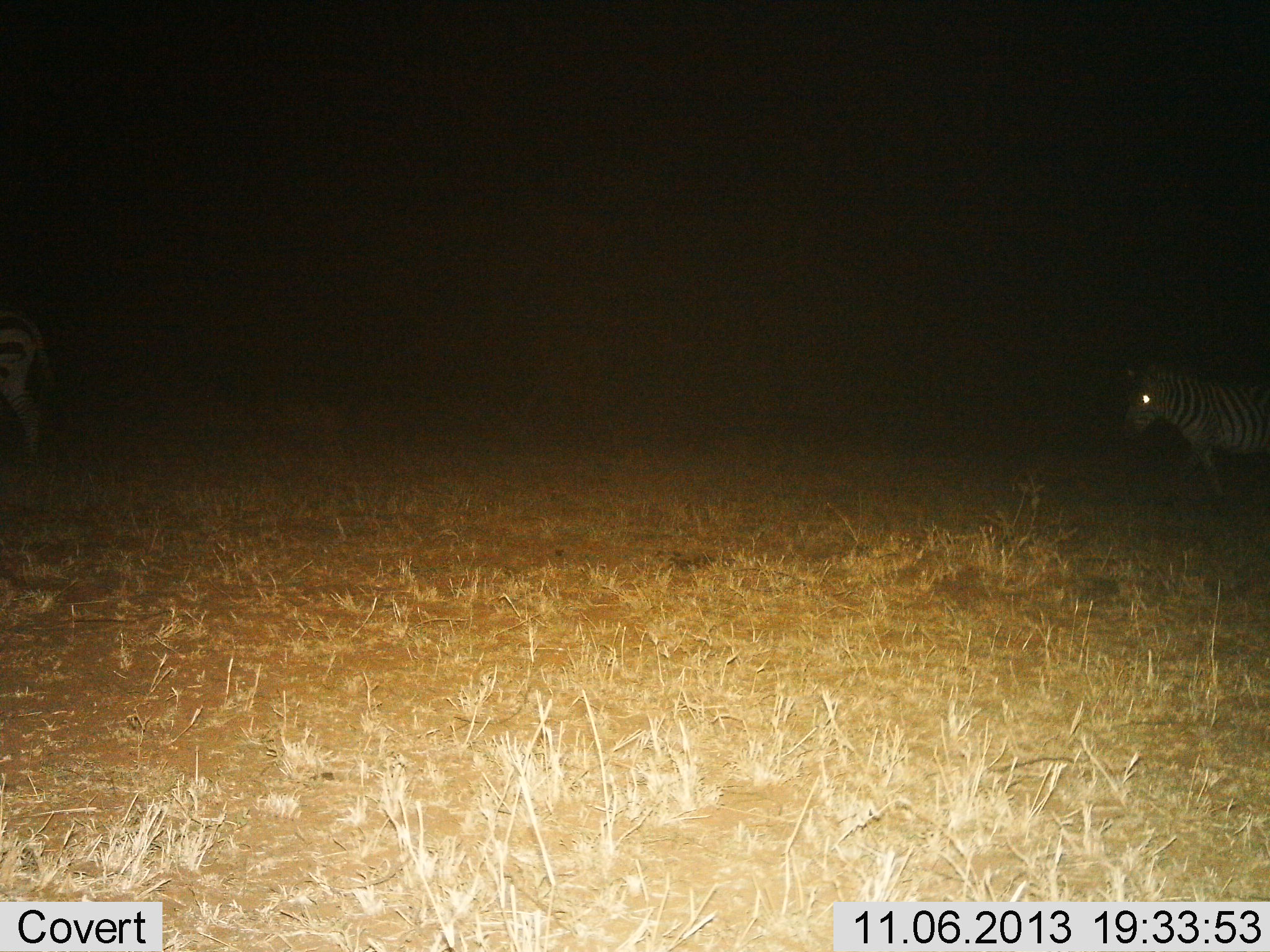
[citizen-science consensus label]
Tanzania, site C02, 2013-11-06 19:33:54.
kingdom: Animalia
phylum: Chordata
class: Mammalia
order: Perissodactyla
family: Equidae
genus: Equus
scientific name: Equus quagga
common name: plains zebra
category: zebra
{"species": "zebra (plains zebra) (Equus quagga)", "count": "2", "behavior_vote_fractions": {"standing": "30%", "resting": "0%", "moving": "70%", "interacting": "0%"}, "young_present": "0%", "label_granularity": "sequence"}